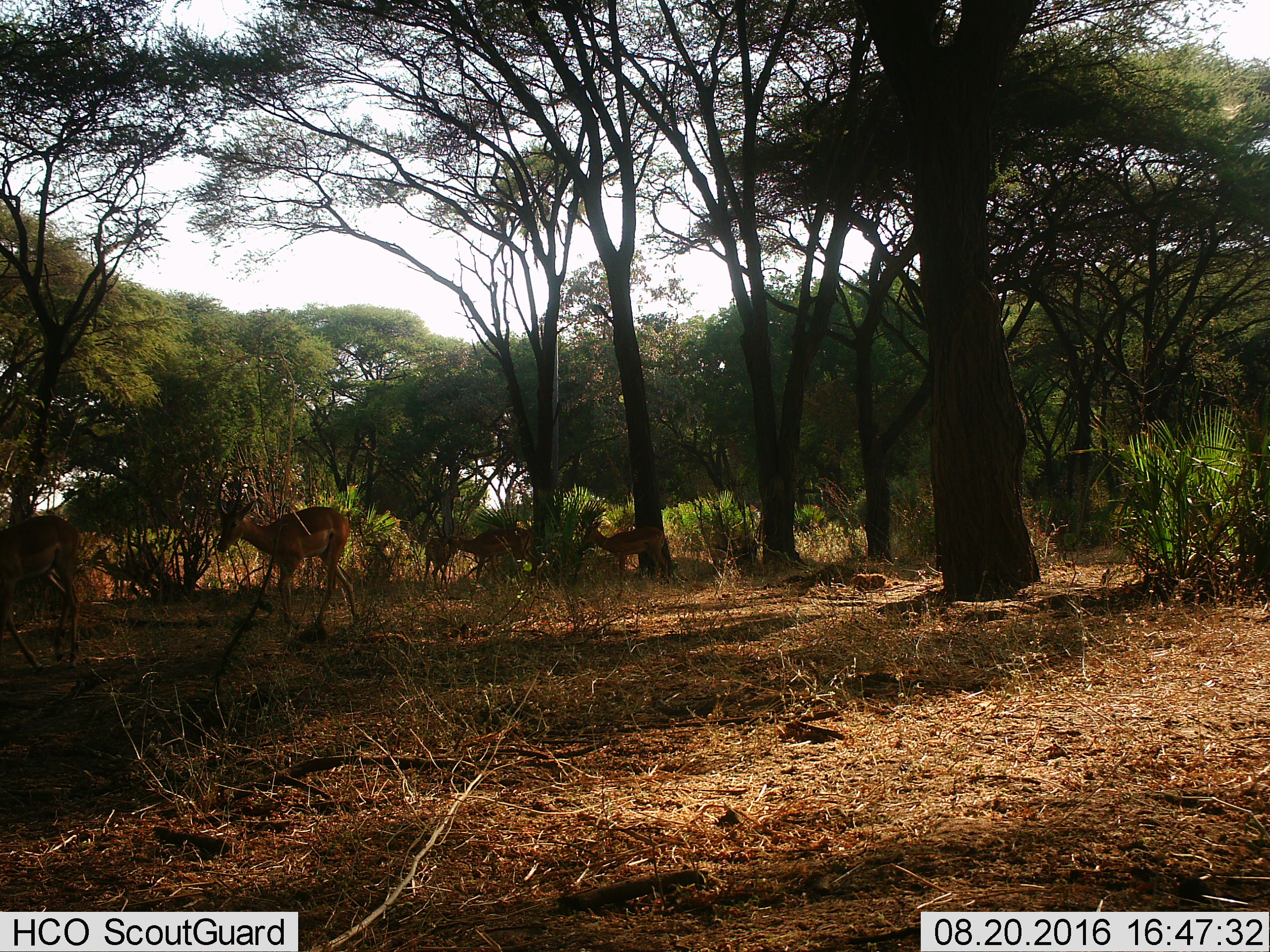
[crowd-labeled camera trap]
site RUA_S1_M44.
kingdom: Animalia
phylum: Chordata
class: Mammalia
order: Artiodactyla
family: Bovidae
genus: Aepyceros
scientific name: Aepyceros melampus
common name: impala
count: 6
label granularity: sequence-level